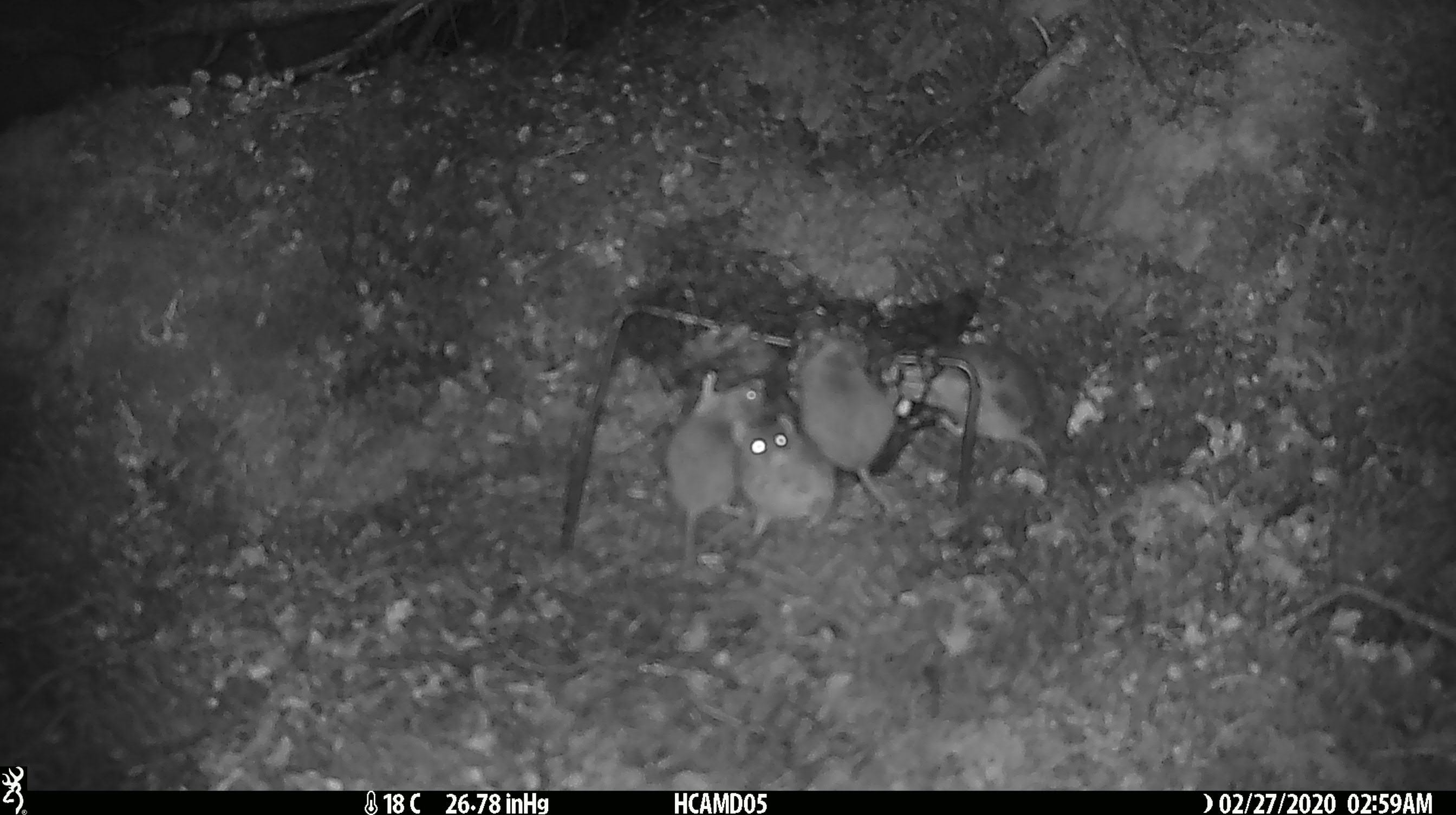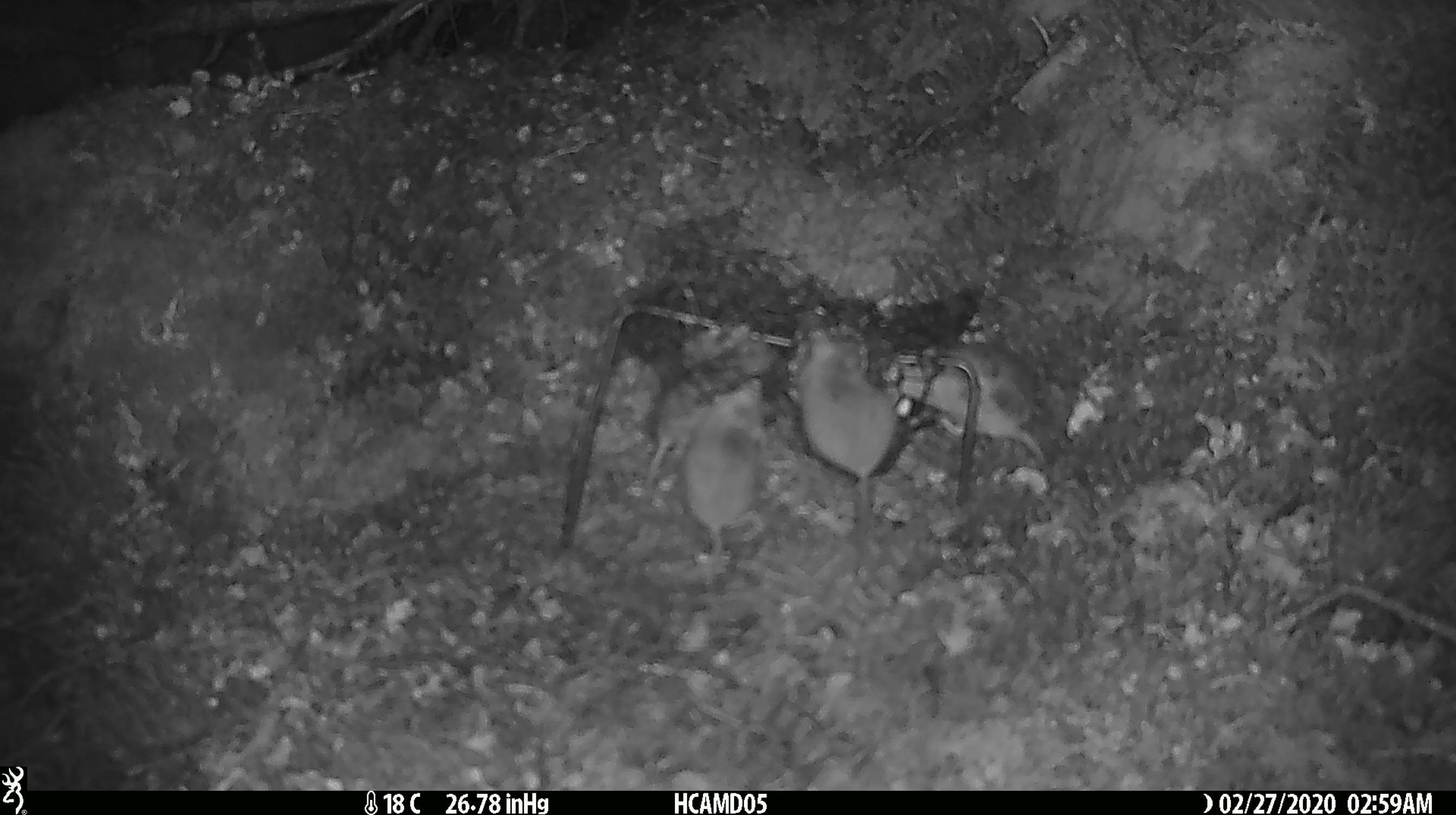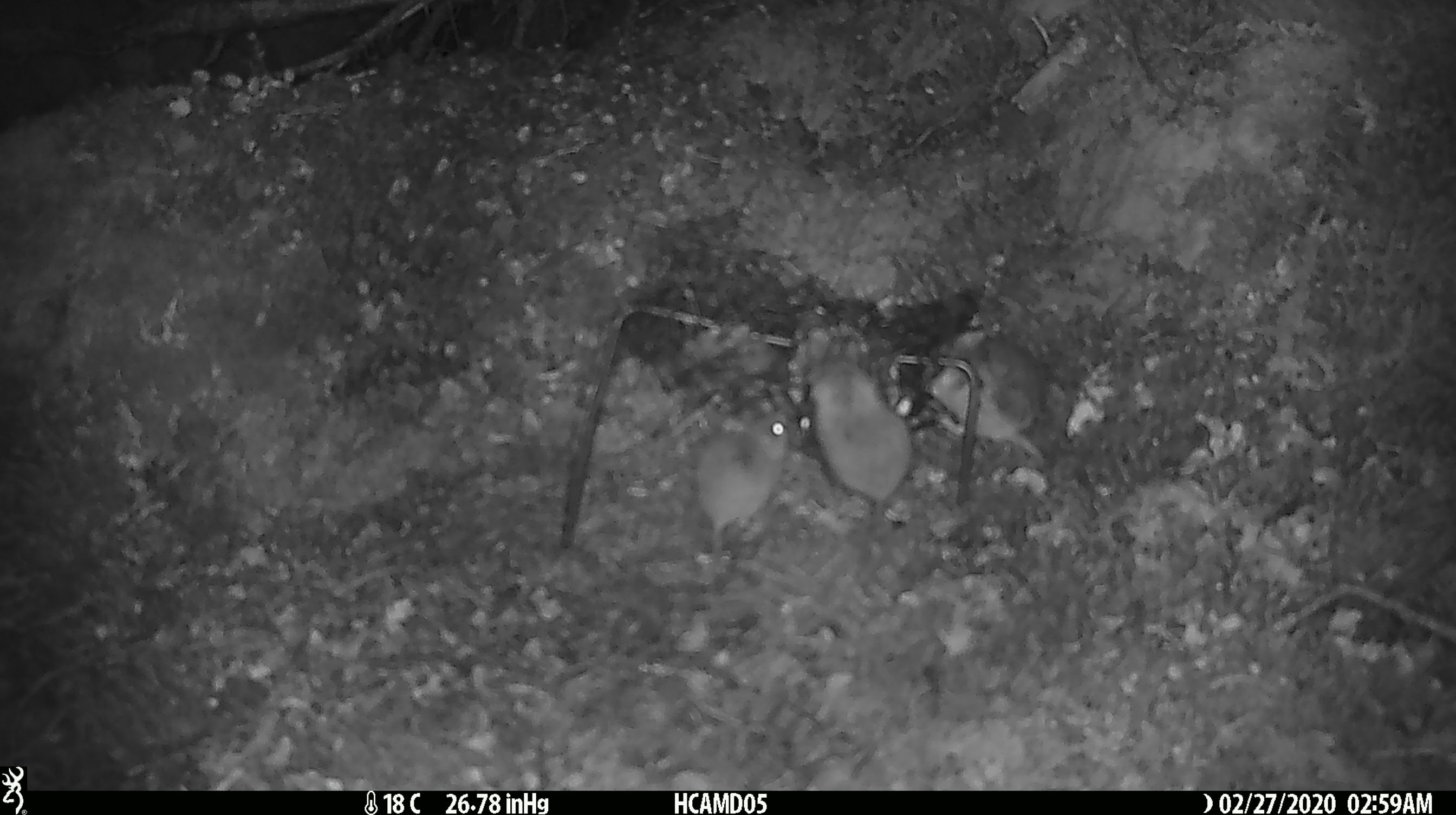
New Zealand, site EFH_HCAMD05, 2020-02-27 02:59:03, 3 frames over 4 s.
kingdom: Animalia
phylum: Chordata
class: Mammalia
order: Rodentia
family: Muridae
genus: Mus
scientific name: Mus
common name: mouse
Mouse (Mus).